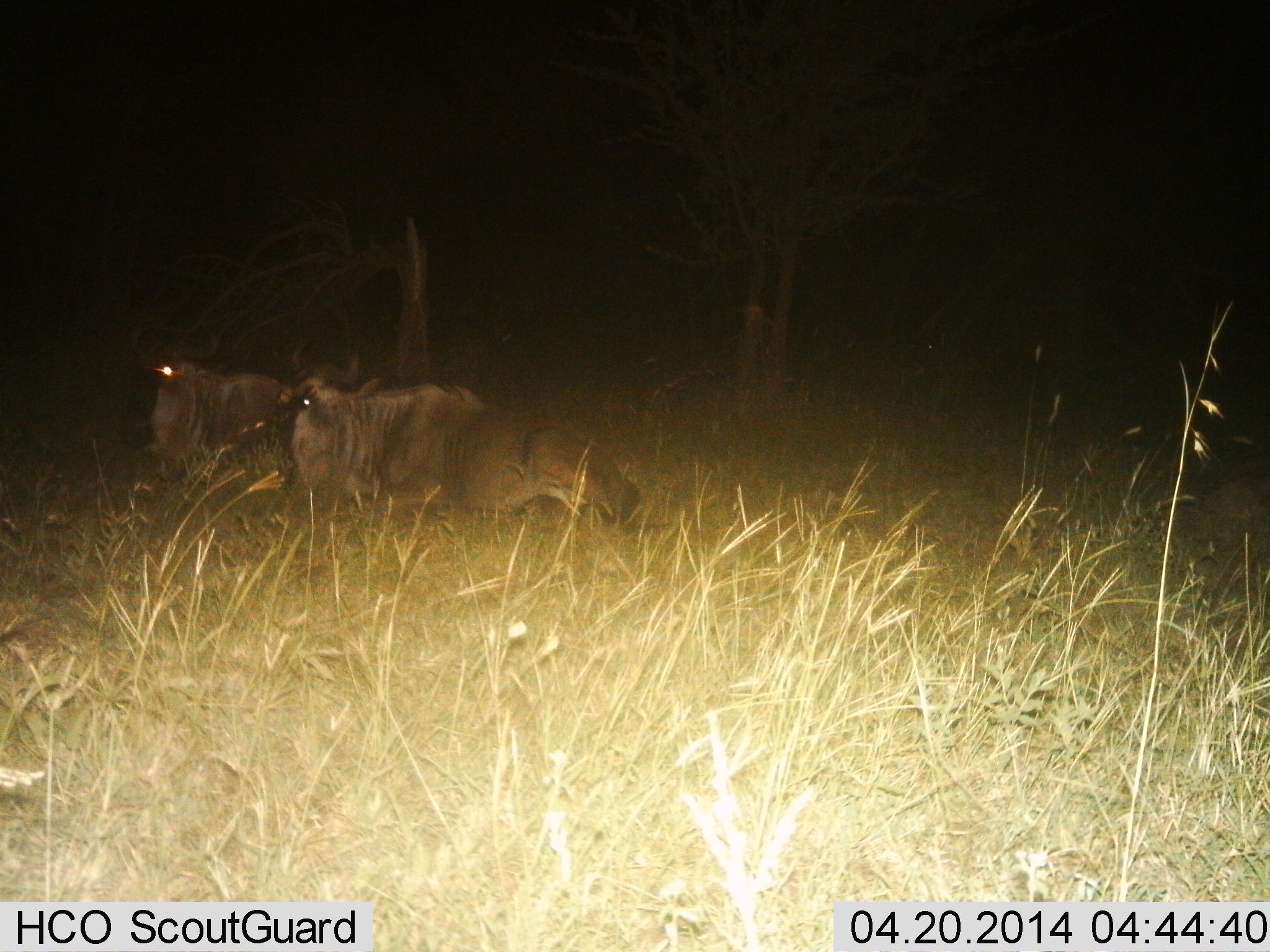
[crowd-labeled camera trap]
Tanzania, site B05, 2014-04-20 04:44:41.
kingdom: Animalia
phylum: Chordata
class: Mammalia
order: Artiodactyla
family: Bovidae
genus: Connochaetes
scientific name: Connochaetes taurinus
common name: blue wildebeest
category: wildebeest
Wildebeest (blue wildebeest) (Connochaetes taurinus), count 2. Behavior (volunteer vote fractions): standing 0%, resting 90%, moving 10%, interacting 0%. Young present (vote fraction): 0%. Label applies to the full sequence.